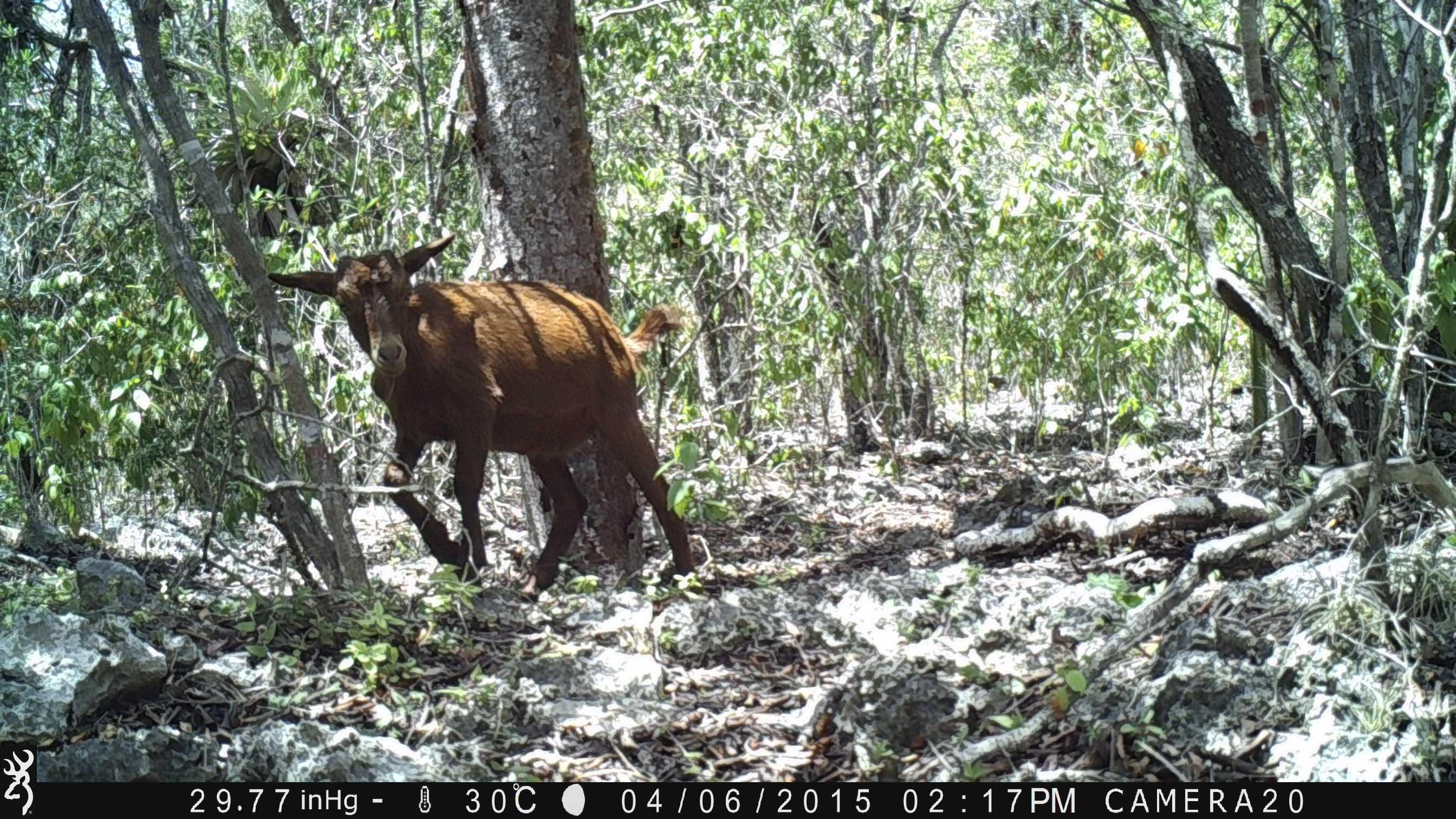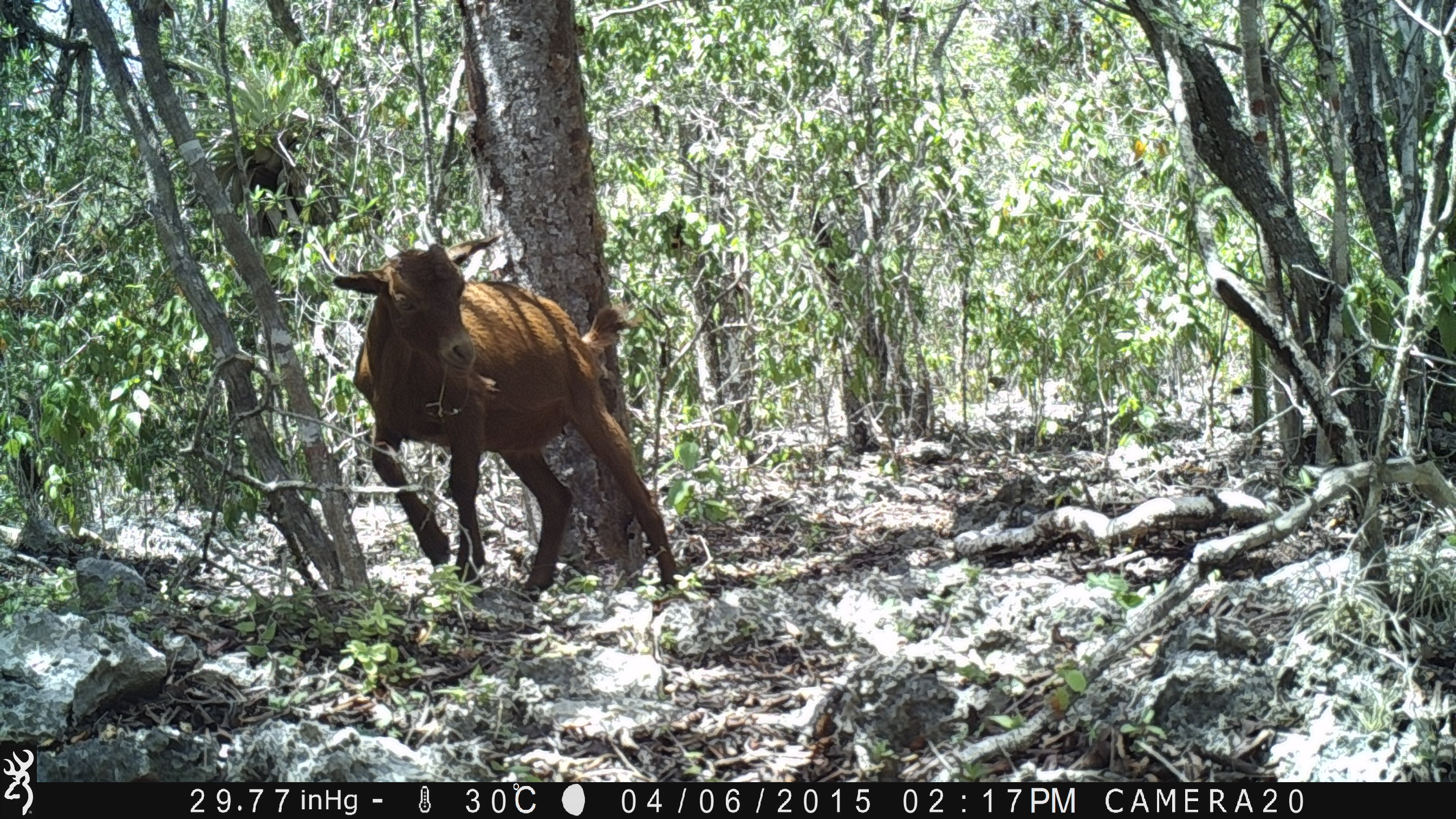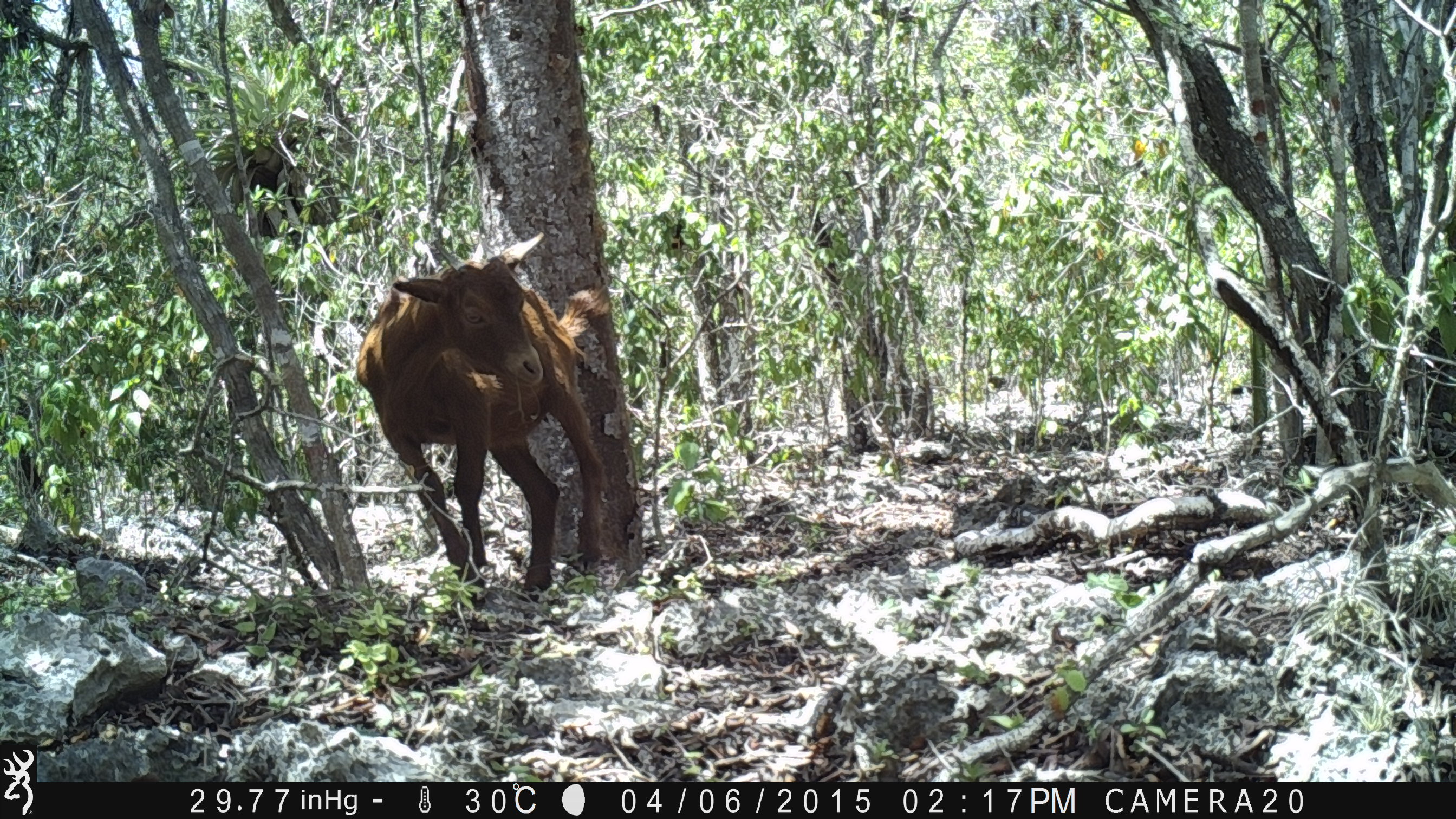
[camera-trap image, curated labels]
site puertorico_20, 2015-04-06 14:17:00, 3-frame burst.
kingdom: Animalia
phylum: Chordata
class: Mammalia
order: Artiodactyla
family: Bovidae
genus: Capra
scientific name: Capra hircus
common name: goat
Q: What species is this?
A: Goat (Capra hircus).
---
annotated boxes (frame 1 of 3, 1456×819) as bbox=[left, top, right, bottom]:
goat: bbox=[256, 229, 700, 600]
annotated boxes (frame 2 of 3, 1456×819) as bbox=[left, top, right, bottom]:
goat: bbox=[328, 226, 681, 602]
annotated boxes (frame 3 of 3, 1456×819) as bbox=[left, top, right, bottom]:
goat: bbox=[350, 234, 603, 612]